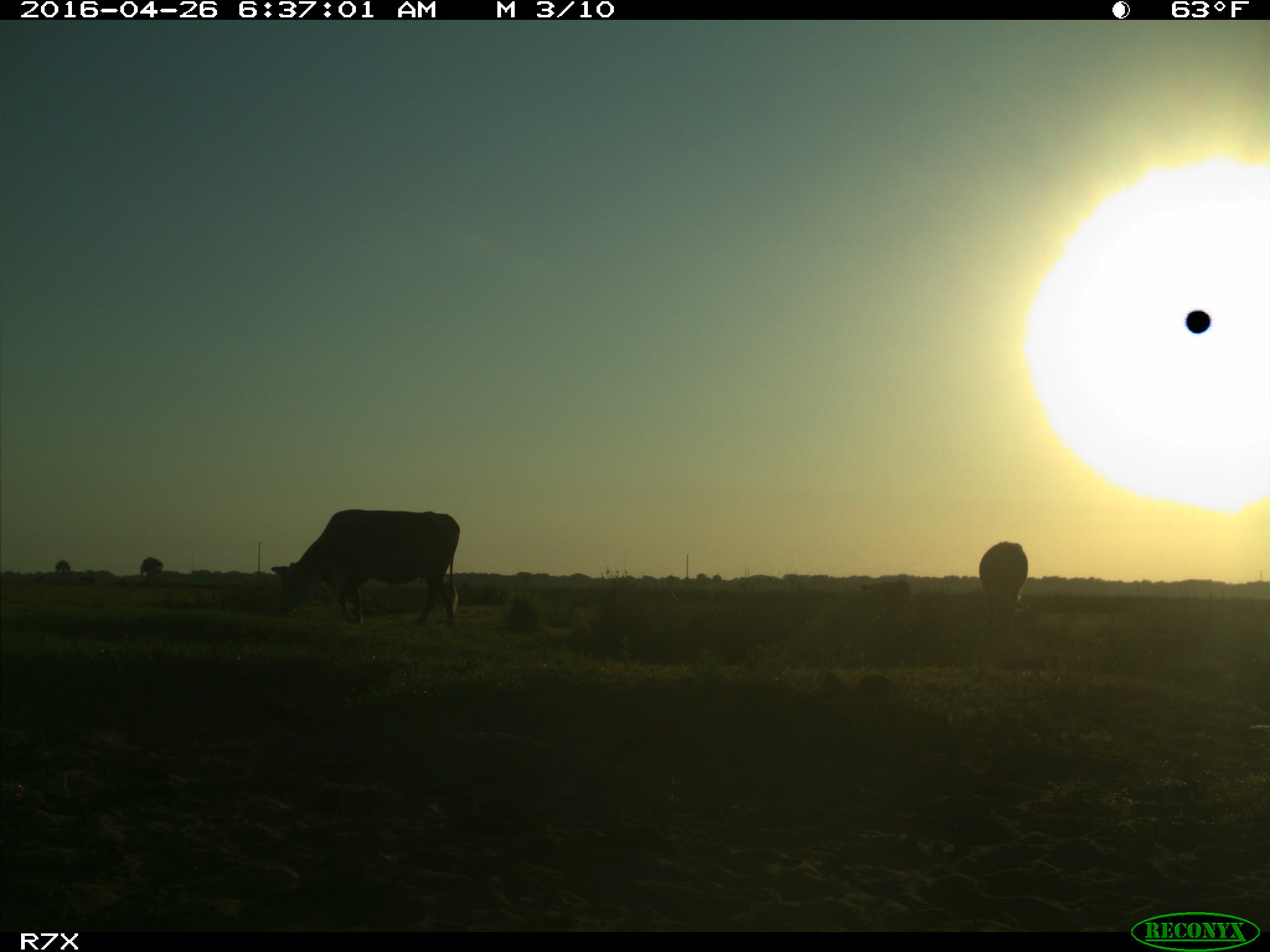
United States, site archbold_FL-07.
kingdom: Animalia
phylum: Chordata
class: Mammalia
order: Artiodactyla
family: Bovidae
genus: Bos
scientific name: Bos taurus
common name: domestic cow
Bos taurus (domestic cow).